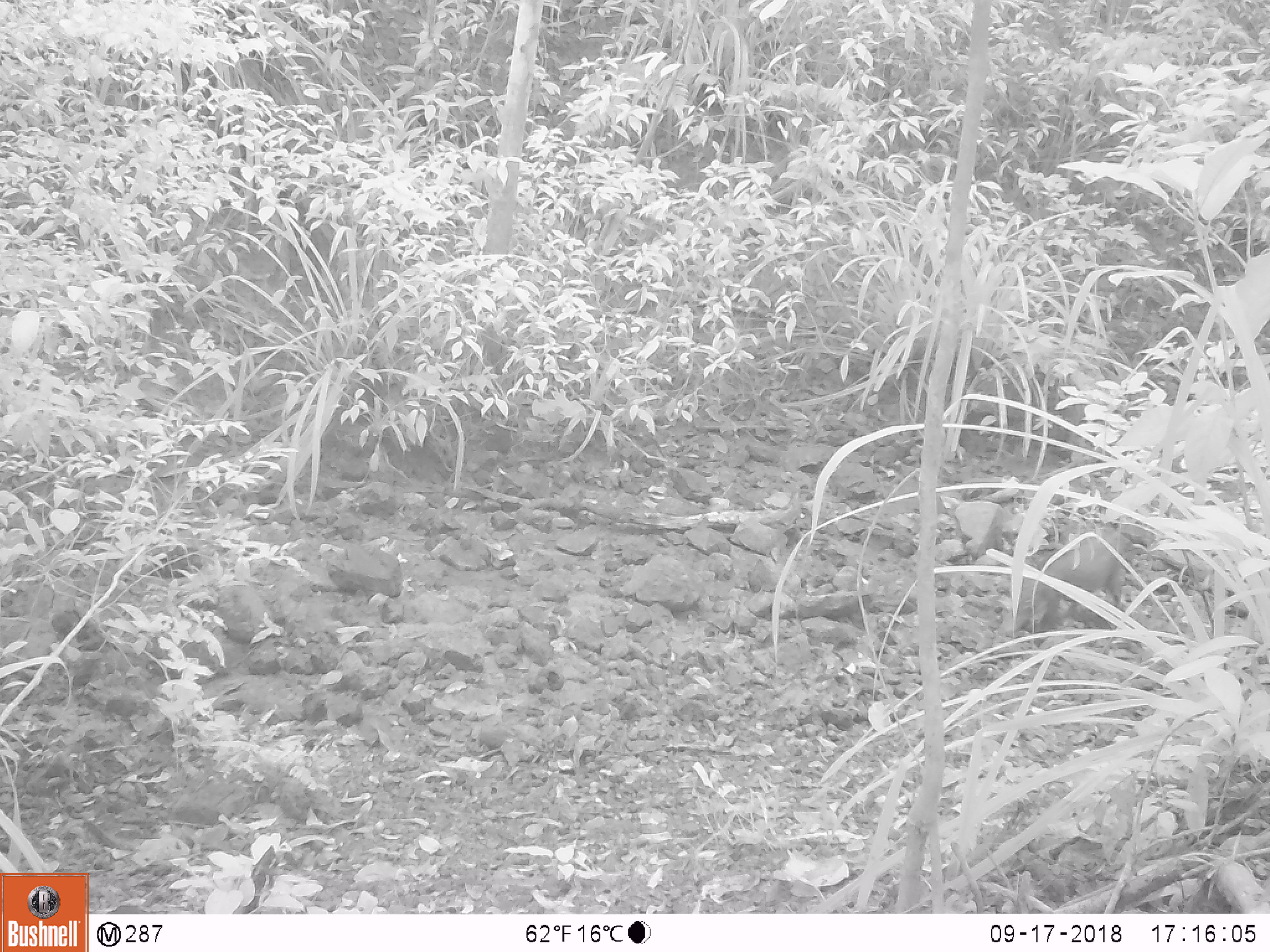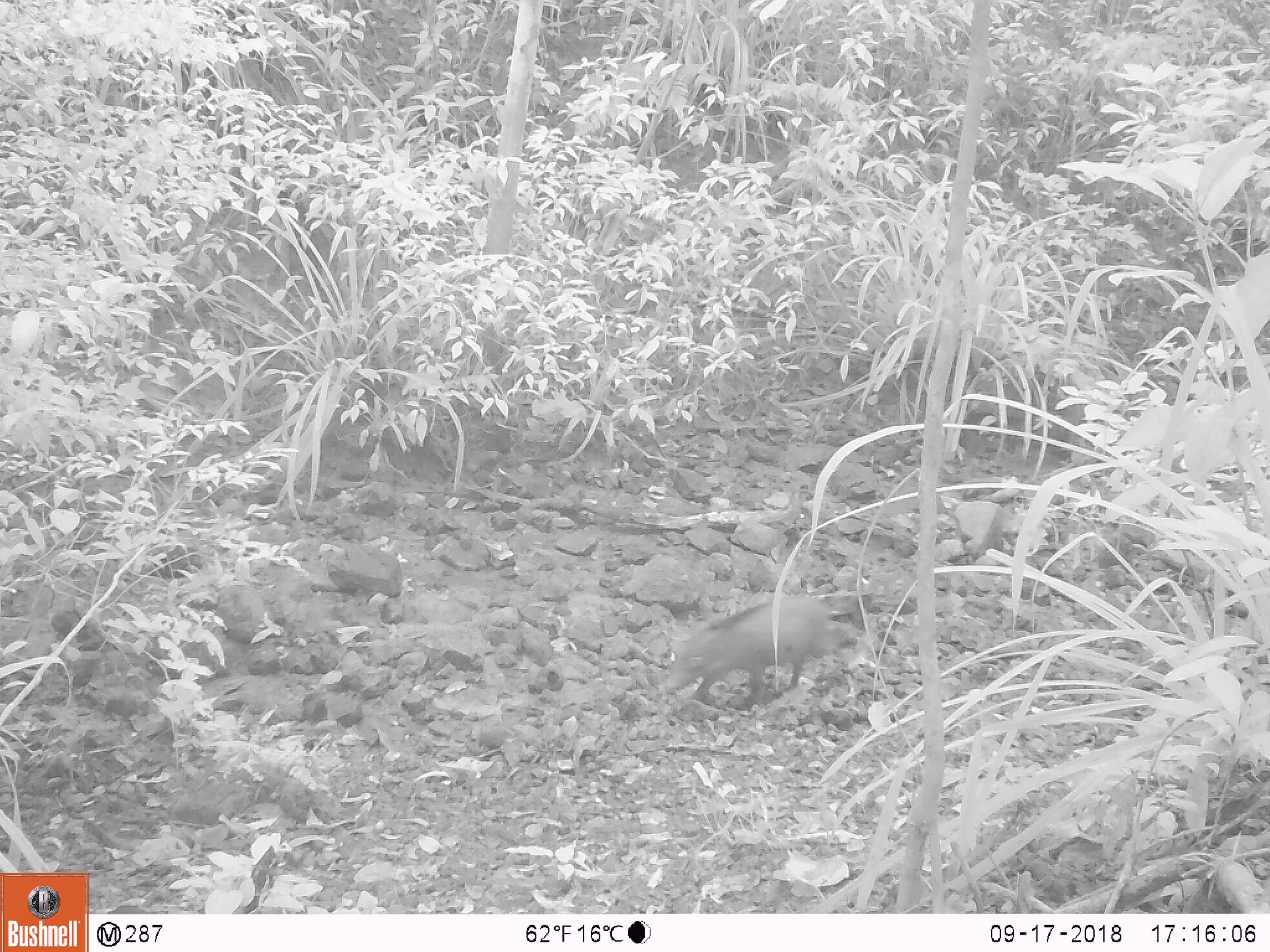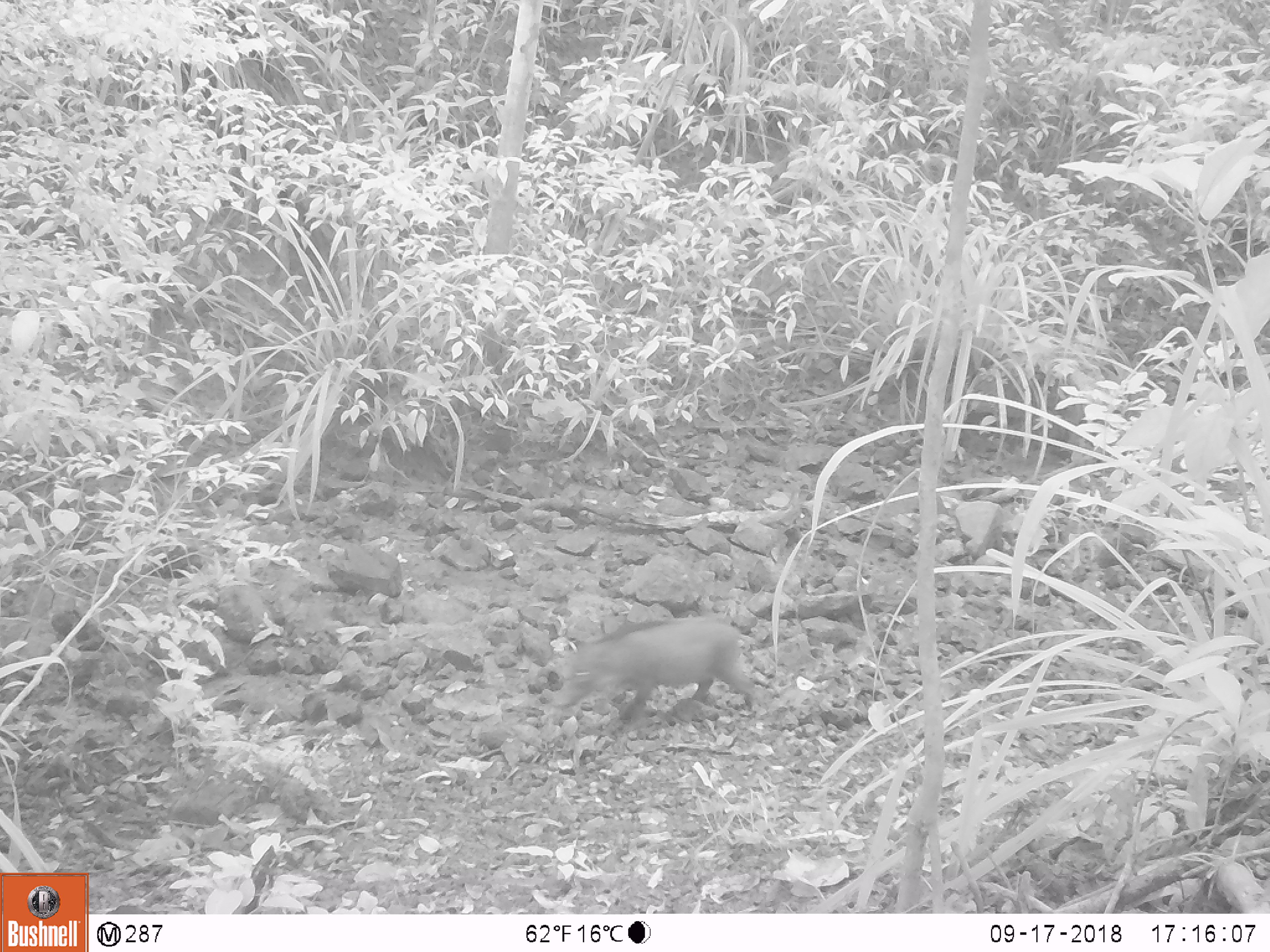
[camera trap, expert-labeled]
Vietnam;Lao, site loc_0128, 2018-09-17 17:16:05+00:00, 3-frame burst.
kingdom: Animalia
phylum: Chordata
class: Mammalia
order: Artiodactyla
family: Suidae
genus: Sus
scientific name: Sus scrofa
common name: eurasian wild pig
Eurasian wild pig (Sus scrofa). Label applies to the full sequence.